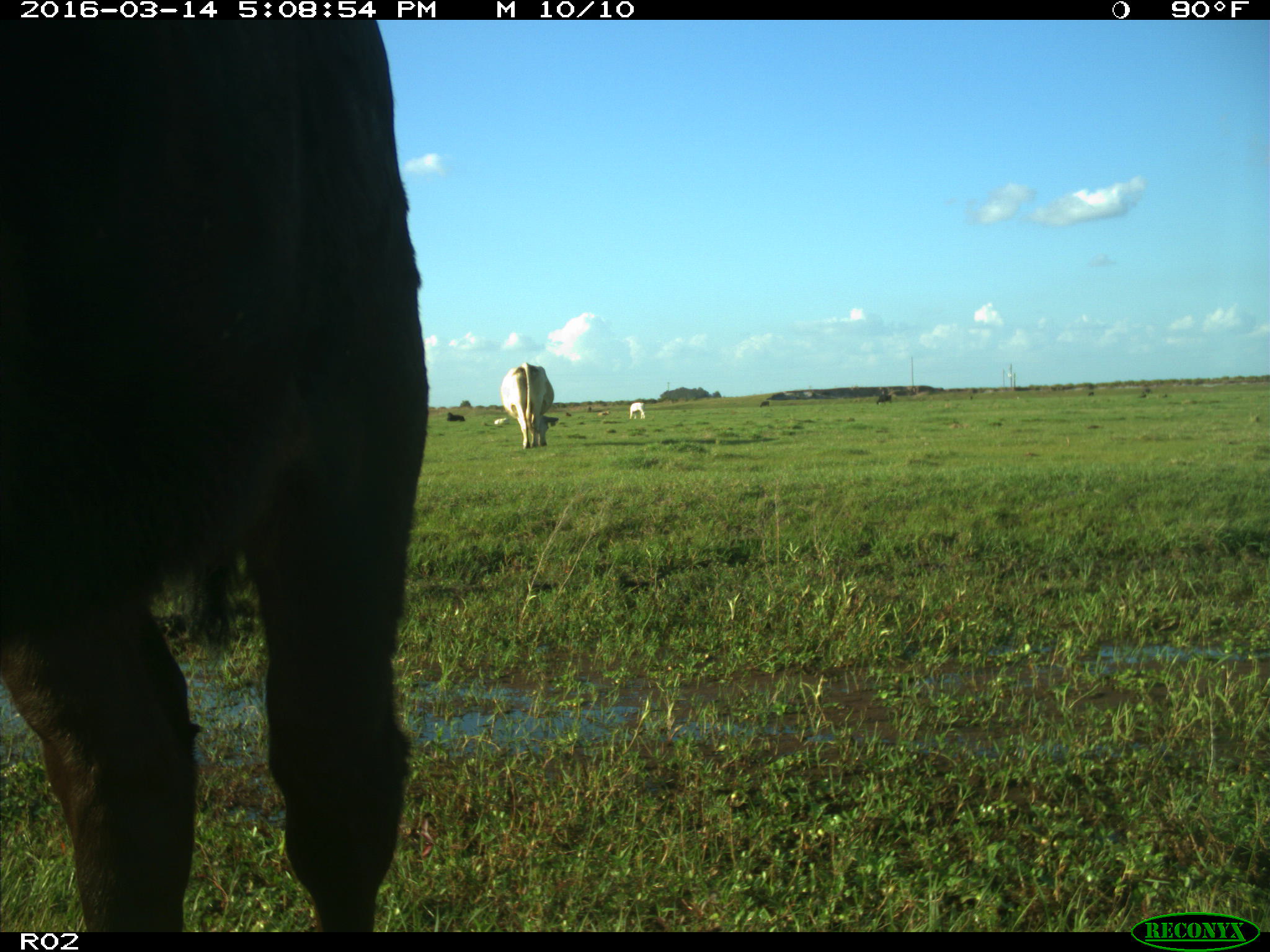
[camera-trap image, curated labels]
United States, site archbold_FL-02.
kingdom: Animalia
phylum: Chordata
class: Mammalia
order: Artiodactyla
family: Bovidae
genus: Bos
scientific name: Bos taurus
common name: domestic cow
Bos taurus (domestic cow).